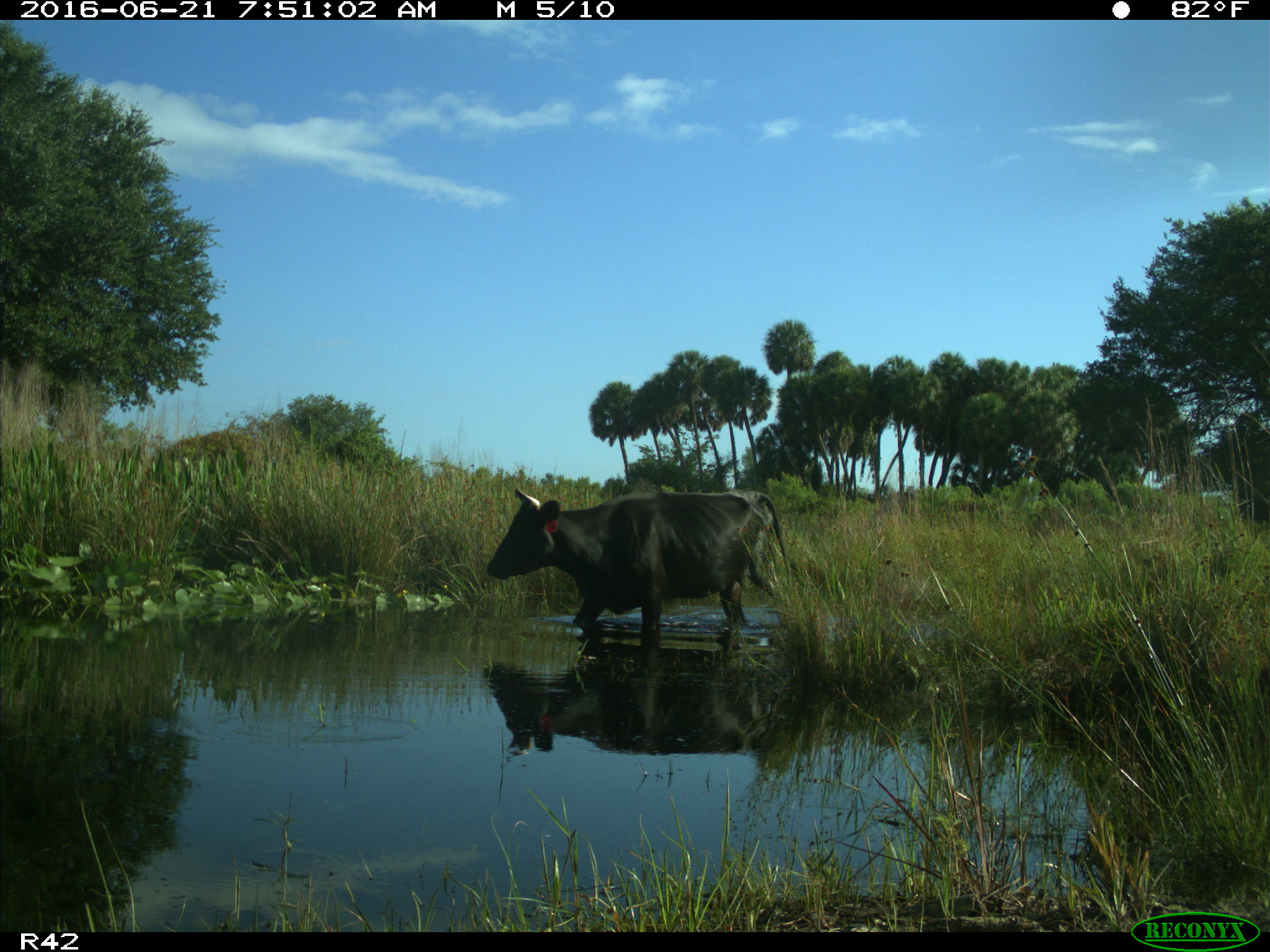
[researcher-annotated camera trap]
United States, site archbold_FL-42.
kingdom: Animalia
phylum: Chordata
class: Mammalia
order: Artiodactyla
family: Bovidae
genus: Bos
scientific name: Bos taurus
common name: domestic cow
Bos taurus (domestic cow).